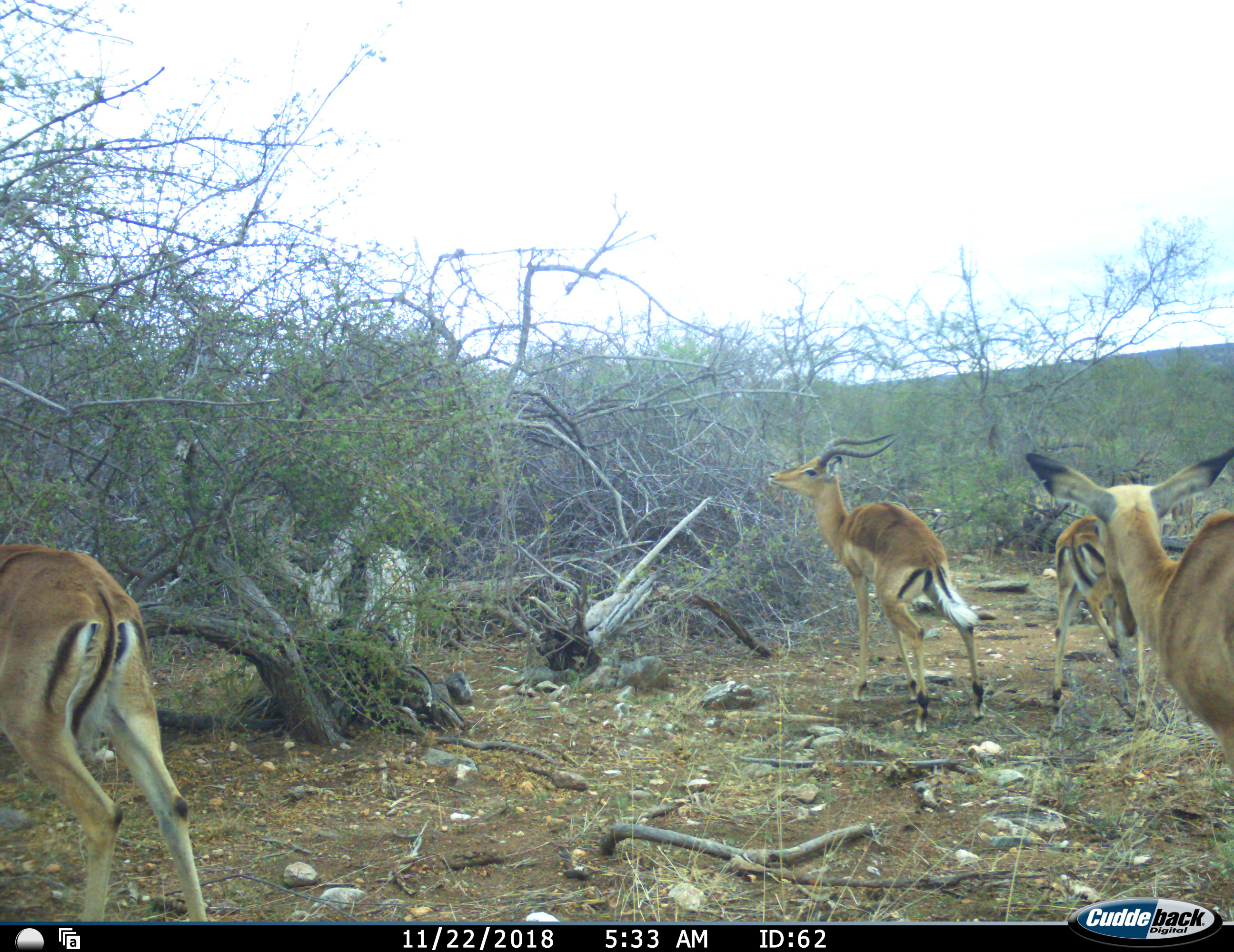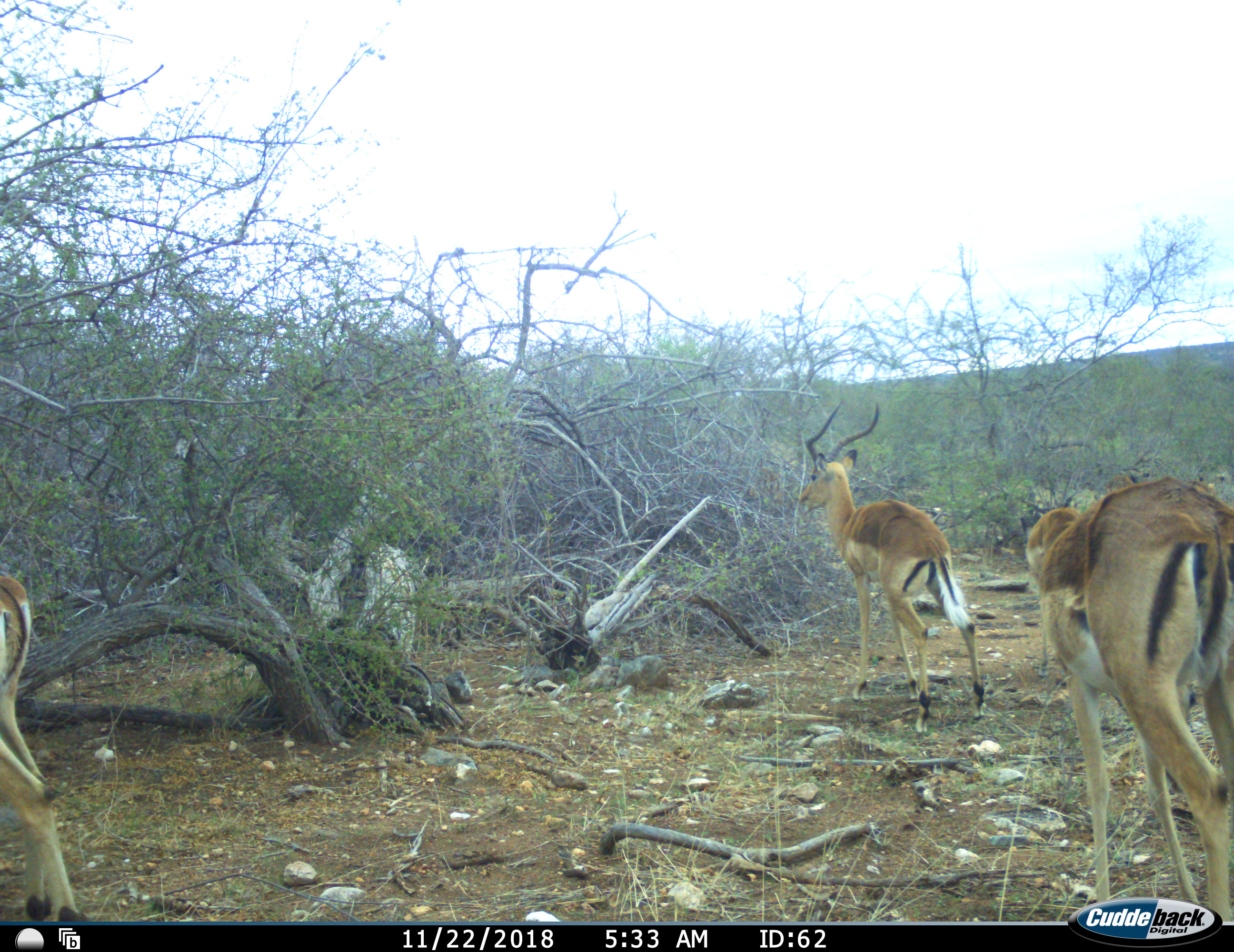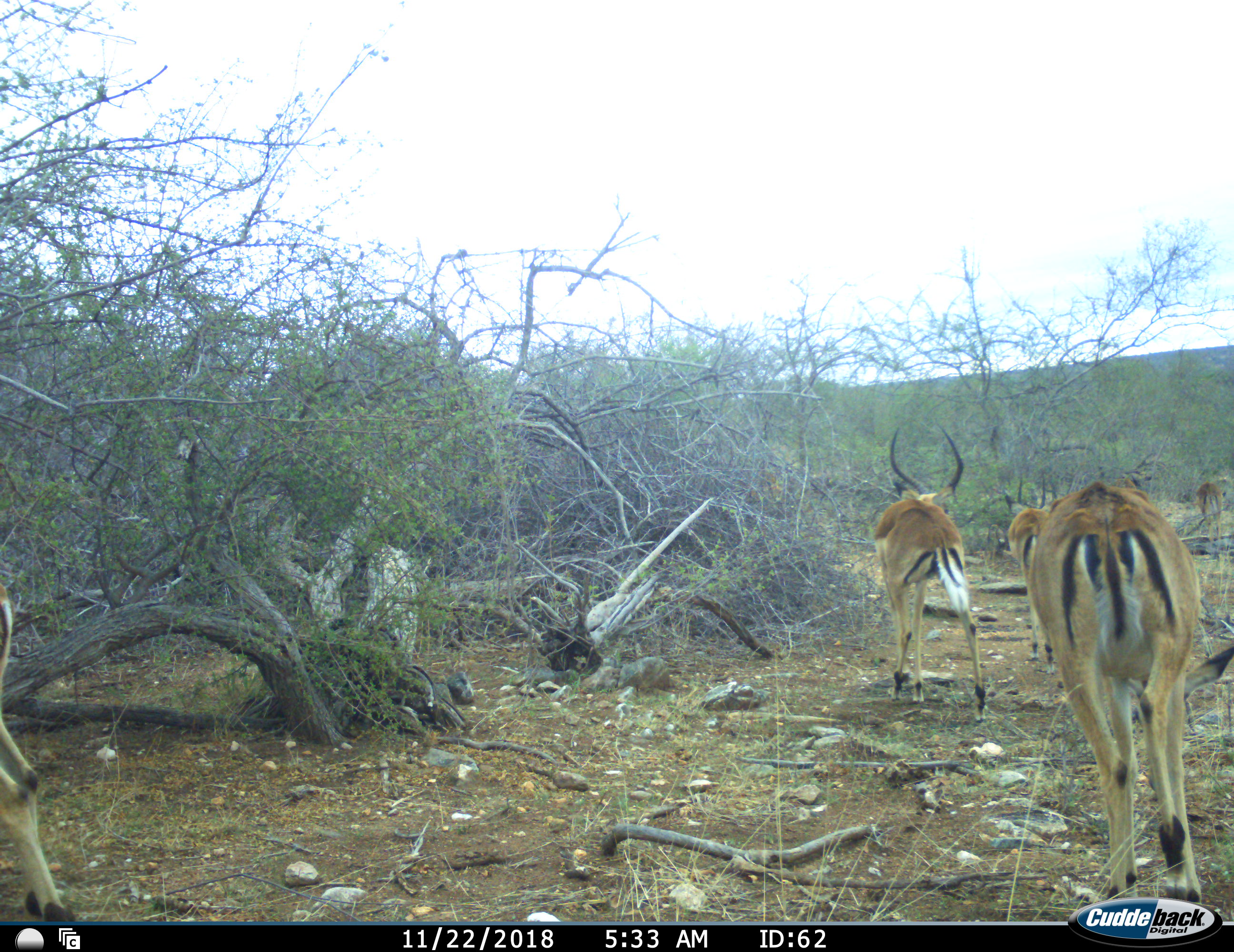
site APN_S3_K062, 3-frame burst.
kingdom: Animalia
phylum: Chordata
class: Mammalia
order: Artiodactyla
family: Bovidae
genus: Aepyceros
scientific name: Aepyceros melampus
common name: impala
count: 4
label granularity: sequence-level